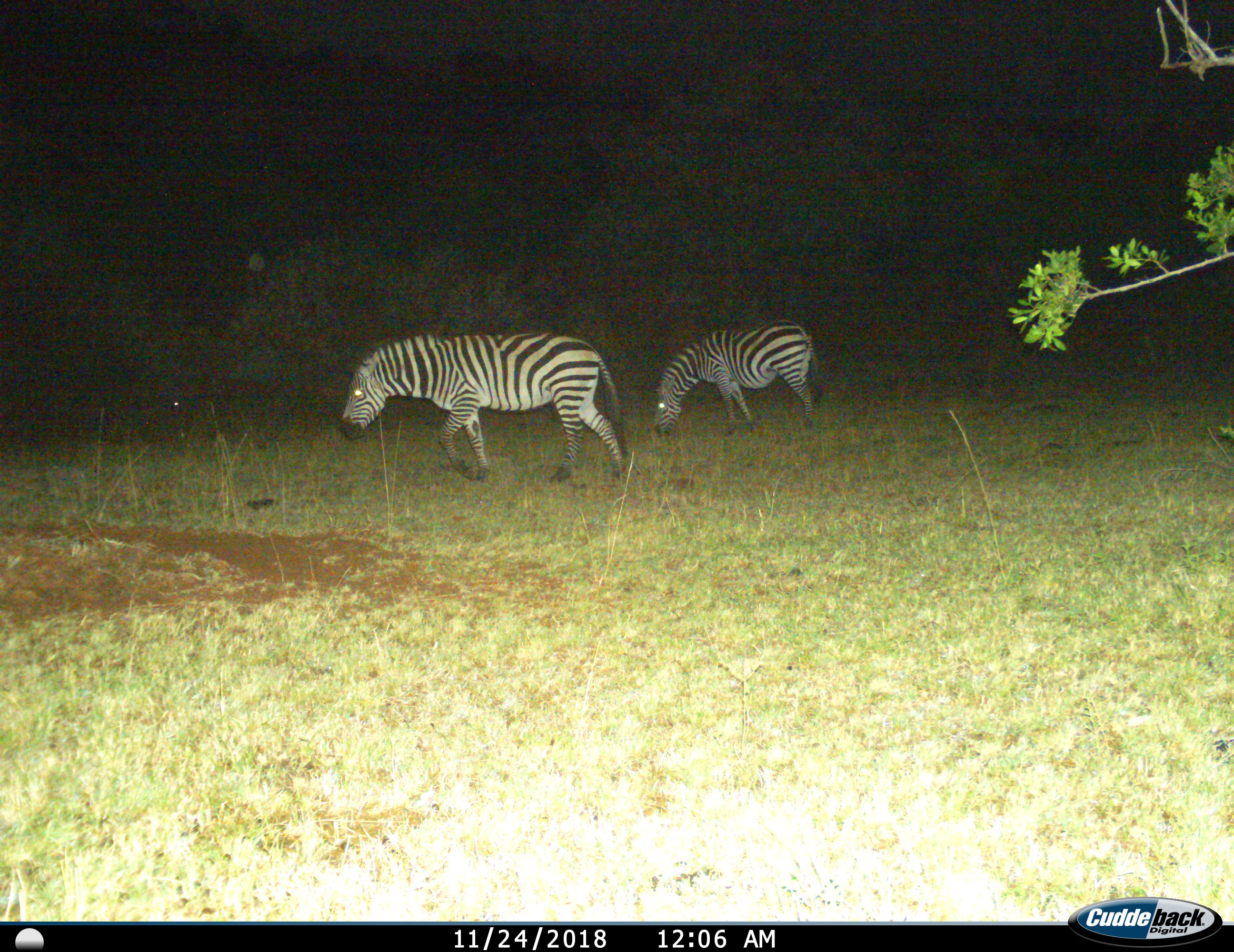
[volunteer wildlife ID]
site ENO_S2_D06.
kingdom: Animalia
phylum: Chordata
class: Mammalia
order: Perissodactyla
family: Equidae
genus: Equus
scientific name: Equus quagga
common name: plains zebra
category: zebraplains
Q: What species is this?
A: Zebraplains (plains zebra) (Equus quagga).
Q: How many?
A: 2.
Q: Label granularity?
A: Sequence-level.